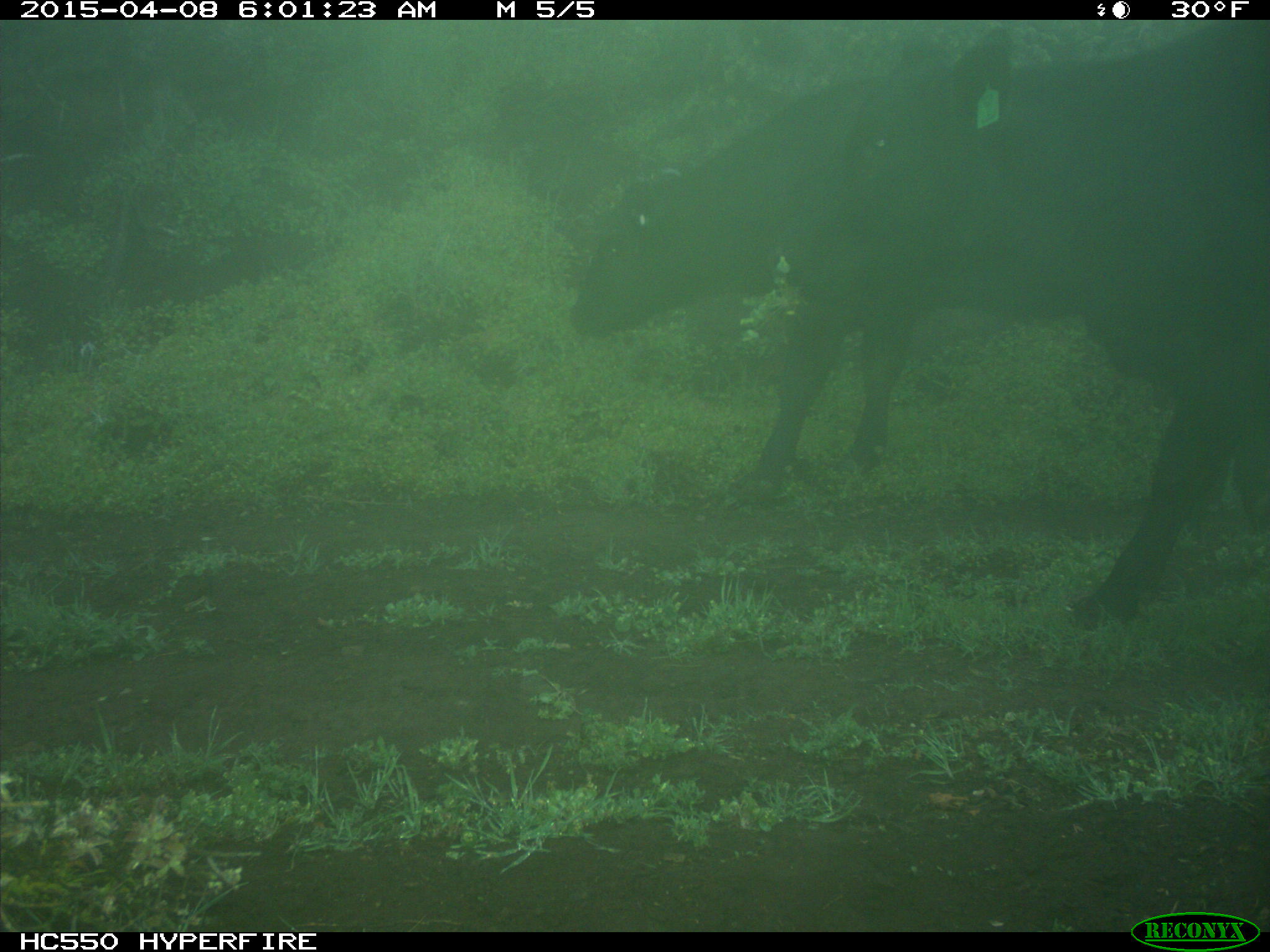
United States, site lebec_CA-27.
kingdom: Animalia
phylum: Chordata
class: Mammalia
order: Artiodactyla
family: Bovidae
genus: Bos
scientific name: Bos taurus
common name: domestic cow